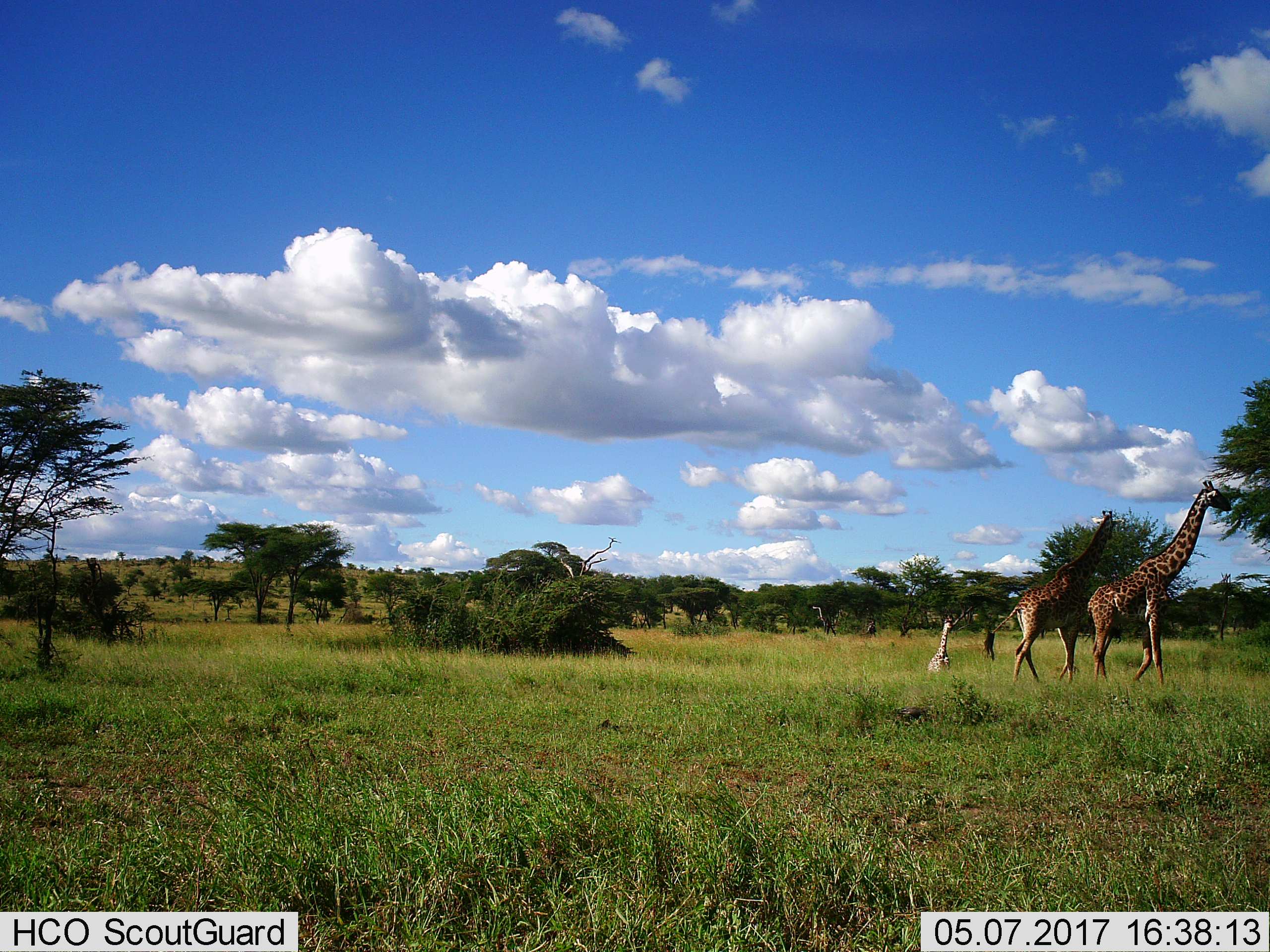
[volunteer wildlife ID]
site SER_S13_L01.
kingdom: Animalia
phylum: Chordata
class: Mammalia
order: Artiodactyla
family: Giraffidae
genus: Giraffa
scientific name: Giraffa camelopardalis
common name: giraffe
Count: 3.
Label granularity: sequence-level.